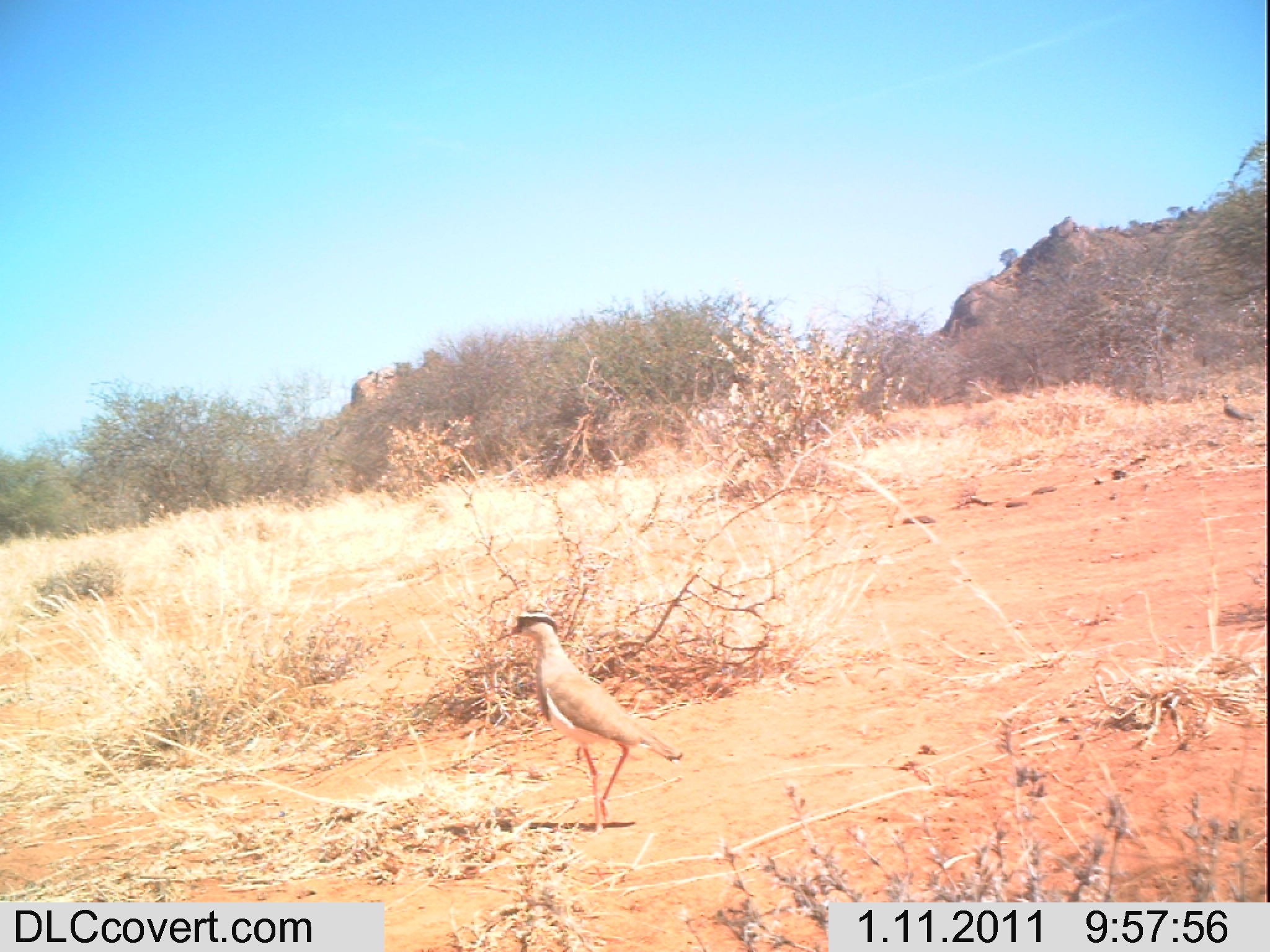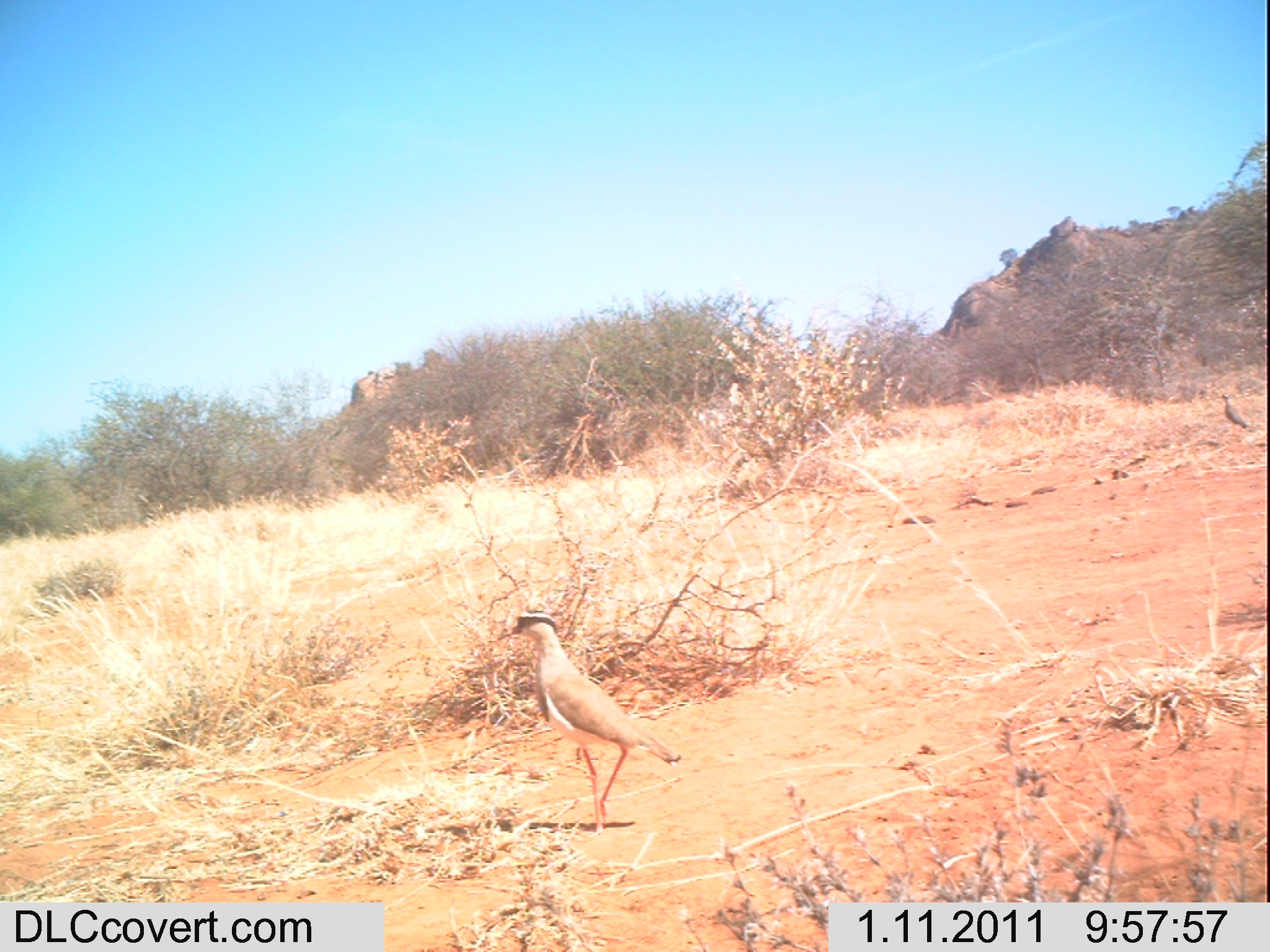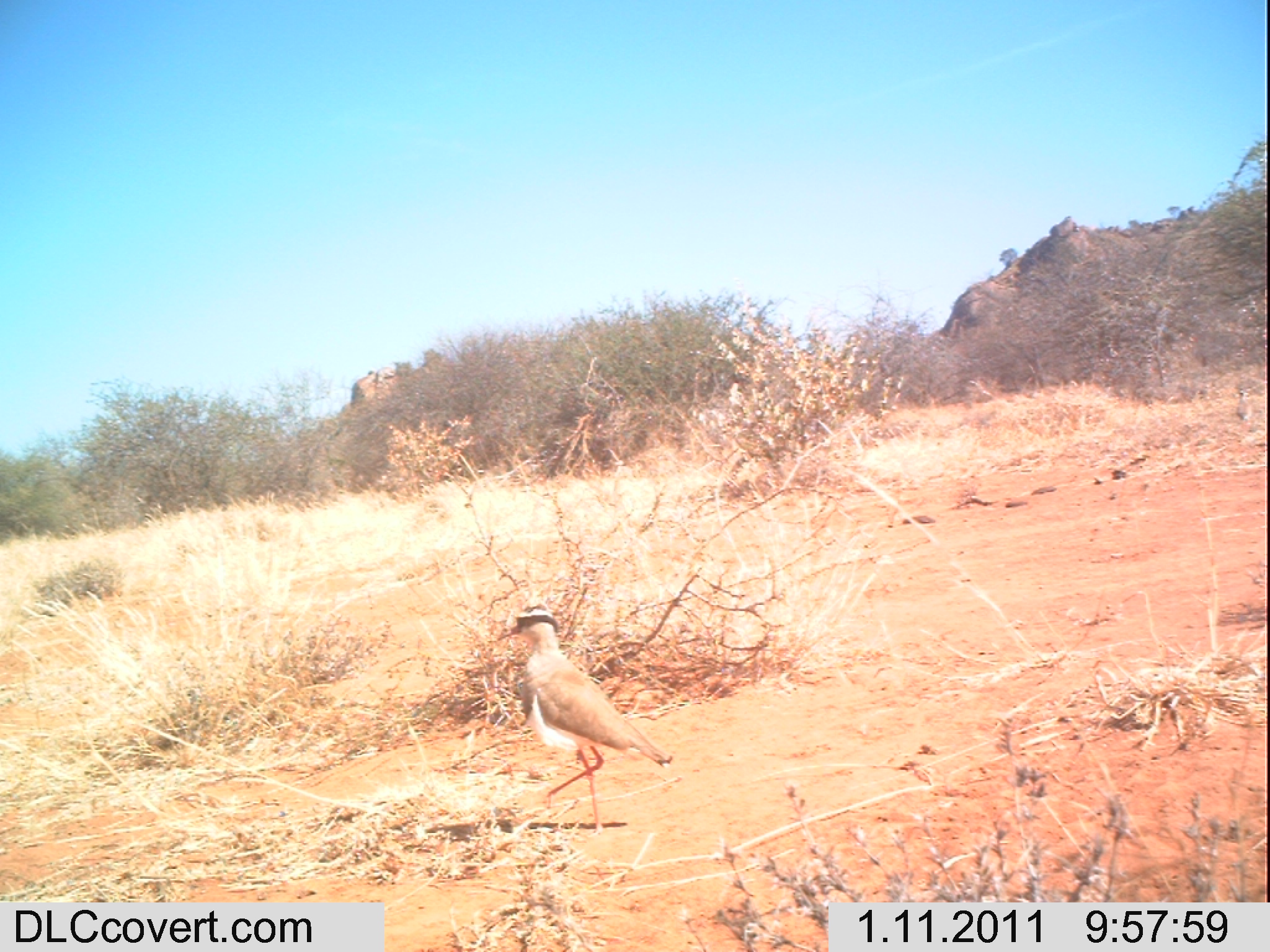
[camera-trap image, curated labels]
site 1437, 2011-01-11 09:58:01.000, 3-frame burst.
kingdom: Animalia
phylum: Chordata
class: Aves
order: Charadriiformes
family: Charadriidae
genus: Vanellus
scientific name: Vanellus coronatus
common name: crowned lapwing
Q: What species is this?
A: Vanellus coronatus (crowned lapwing).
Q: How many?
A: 1.